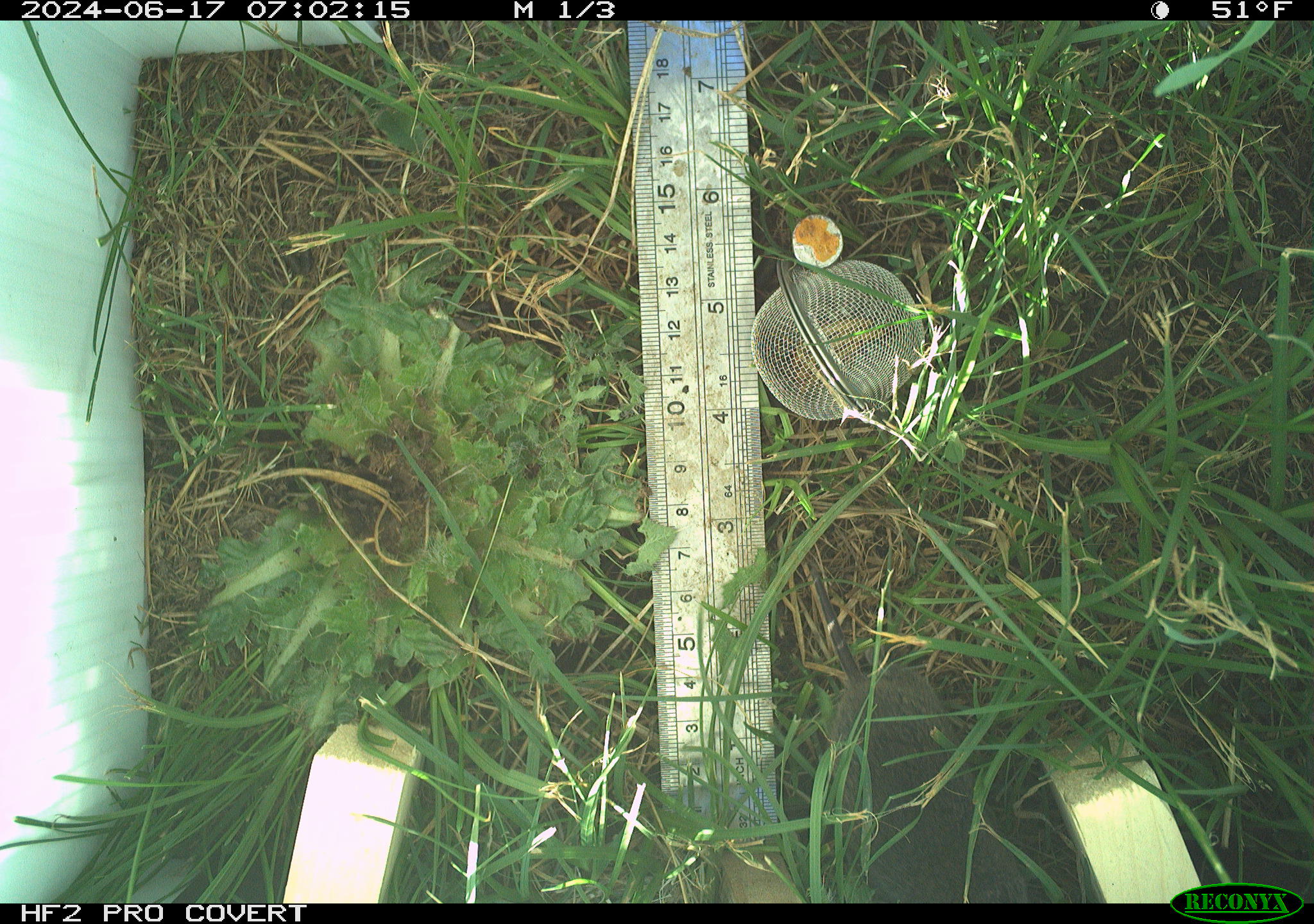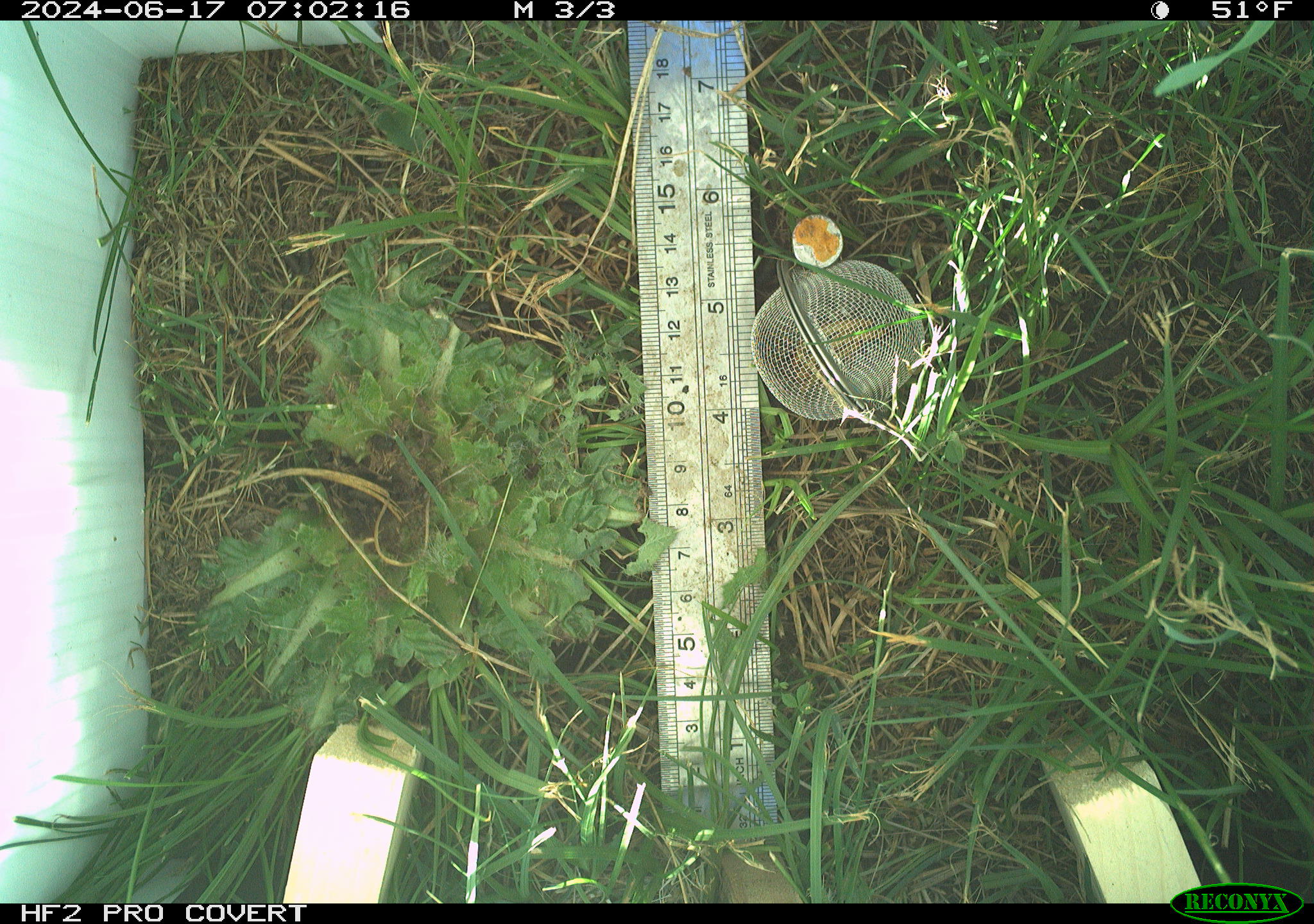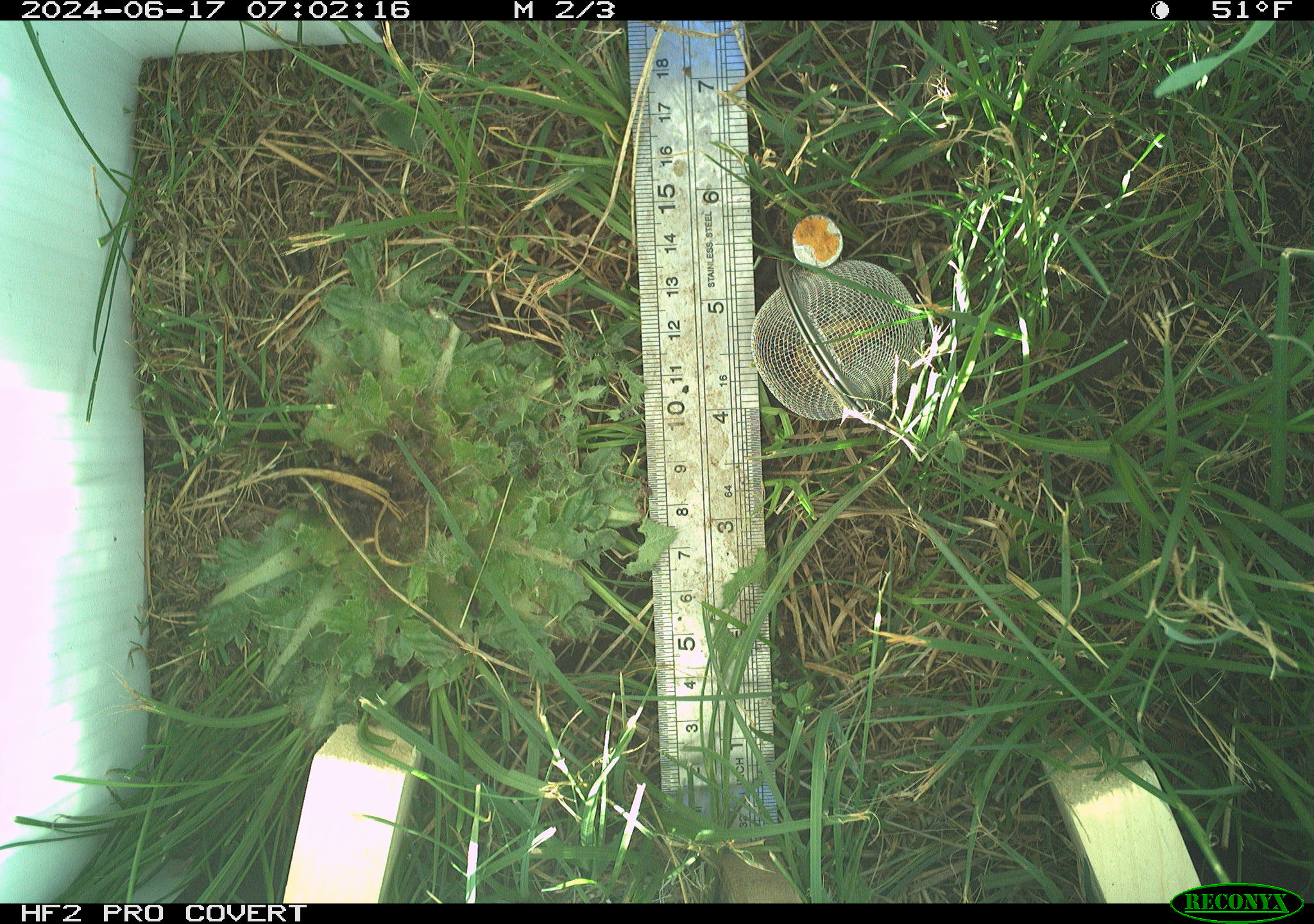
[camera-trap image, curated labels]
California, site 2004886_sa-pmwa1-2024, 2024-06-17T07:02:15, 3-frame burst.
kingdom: Animalia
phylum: Chordata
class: Mammalia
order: Rodentia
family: Cricetidae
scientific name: Arvicolinae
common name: voles, lemmings, and muskrats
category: arvicolinae subfamily